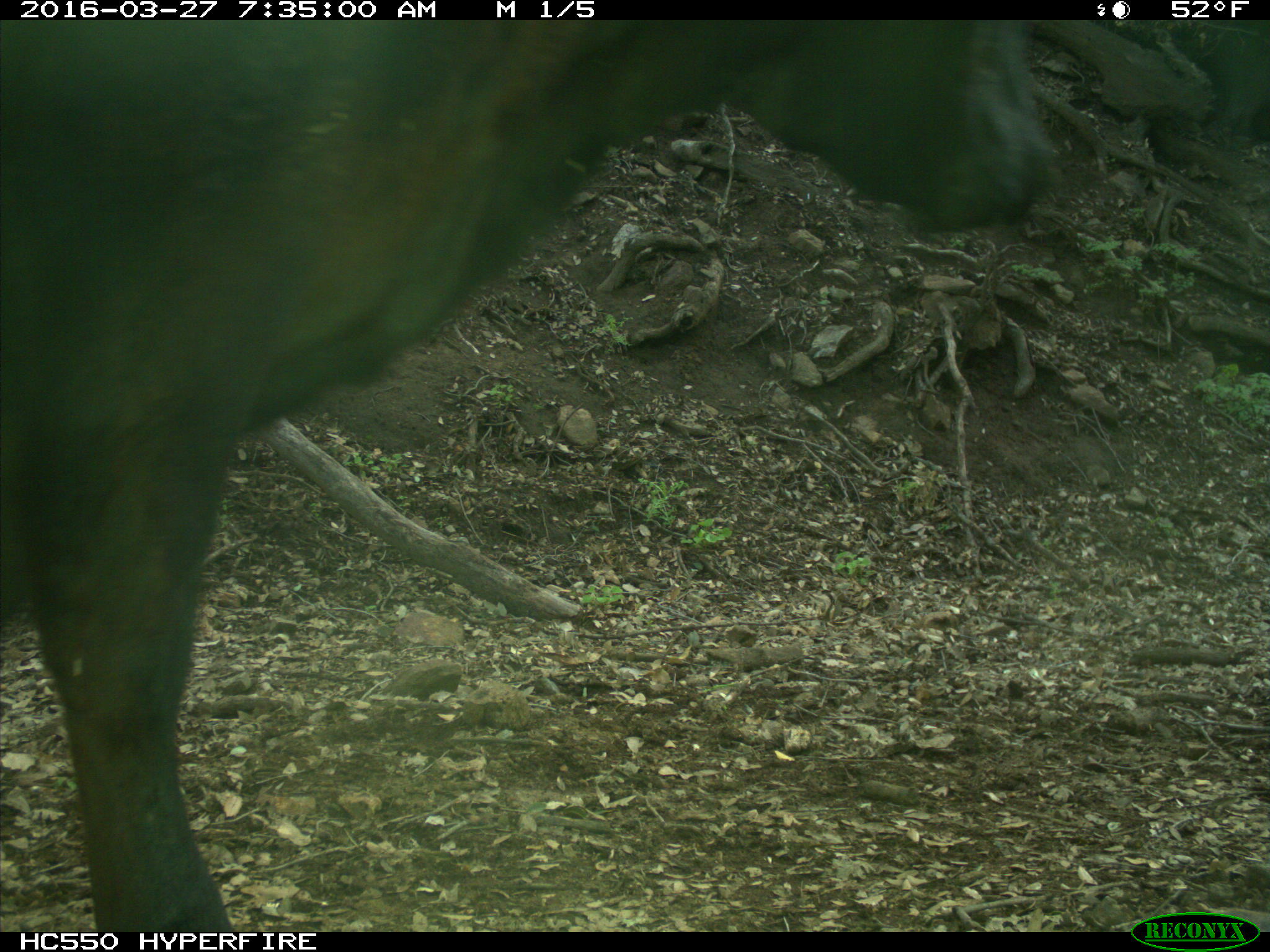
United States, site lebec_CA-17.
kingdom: Animalia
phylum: Chordata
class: Mammalia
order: Artiodactyla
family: Bovidae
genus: Bos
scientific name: Bos taurus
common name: domestic cow